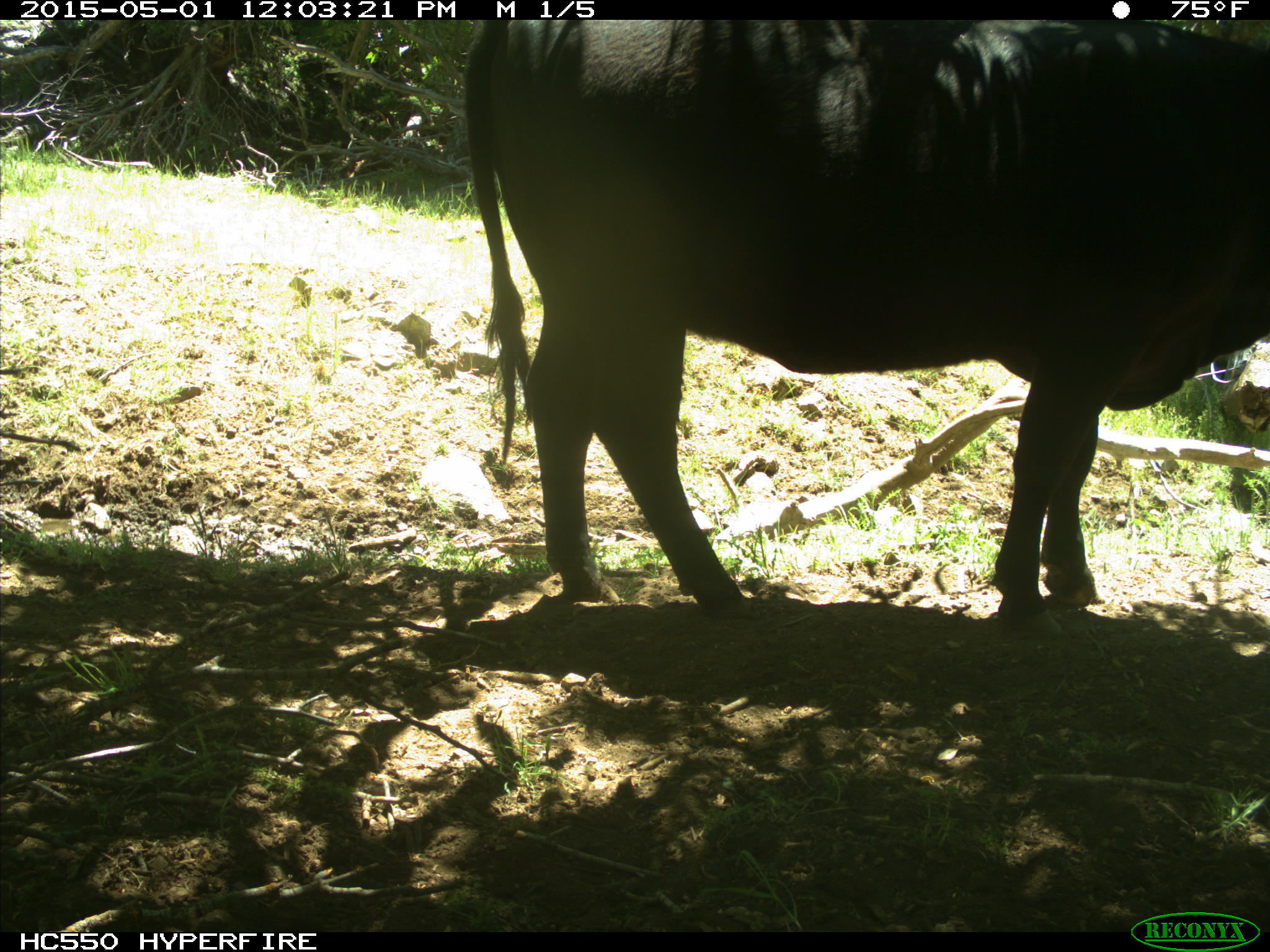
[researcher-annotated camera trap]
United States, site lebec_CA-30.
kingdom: Animalia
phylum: Chordata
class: Mammalia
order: Artiodactyla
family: Bovidae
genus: Bos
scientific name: Bos taurus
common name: domestic cow